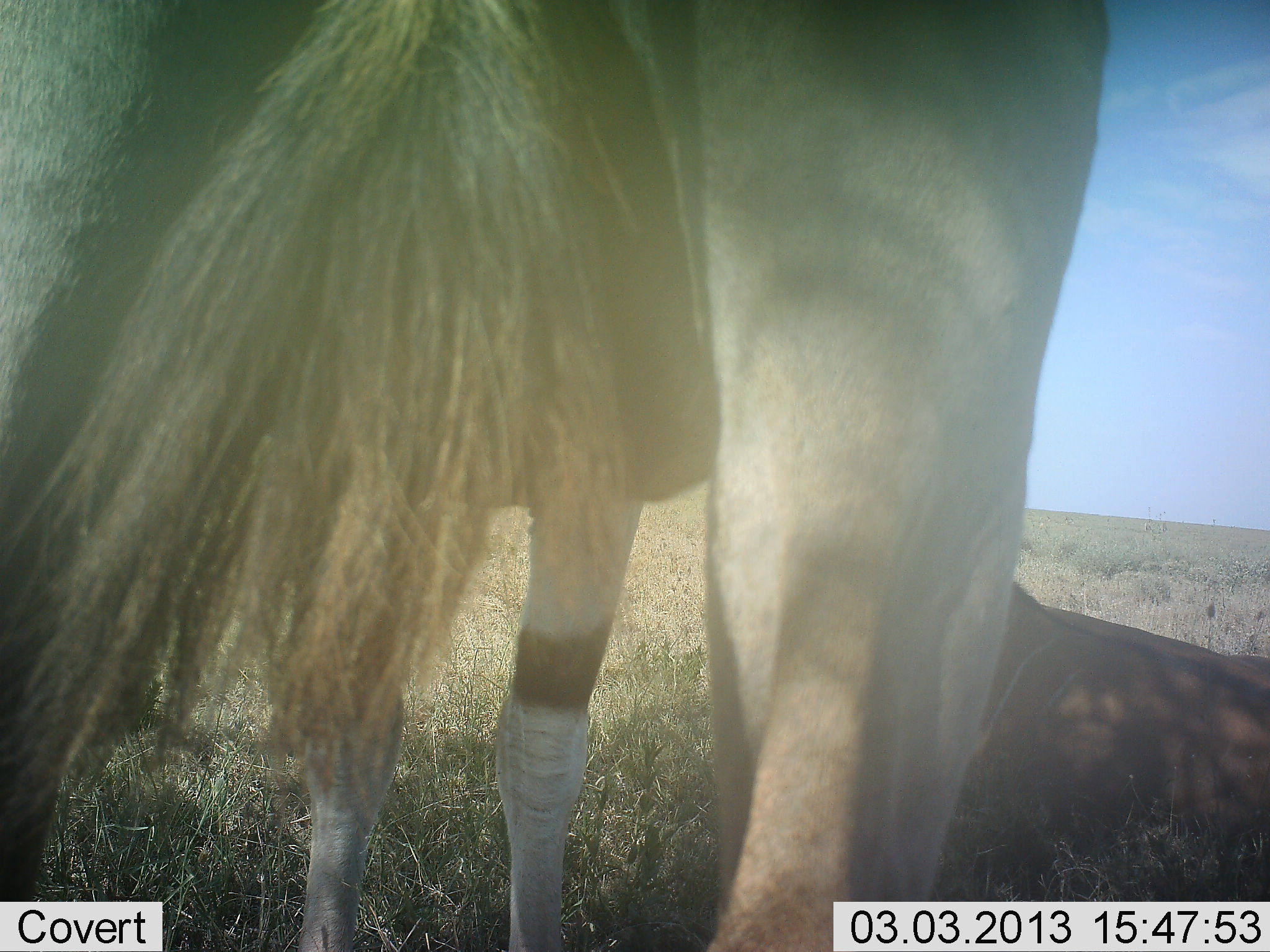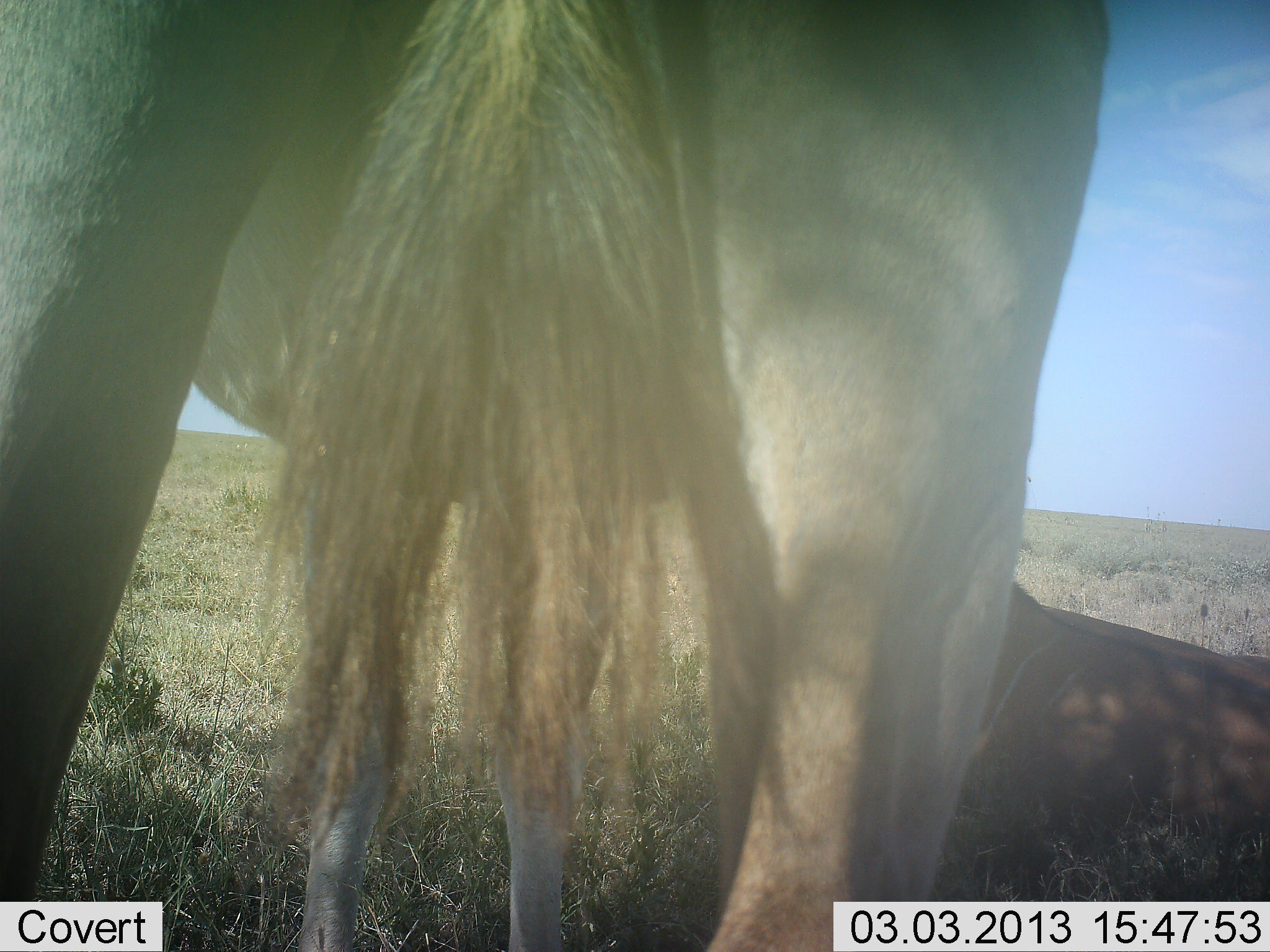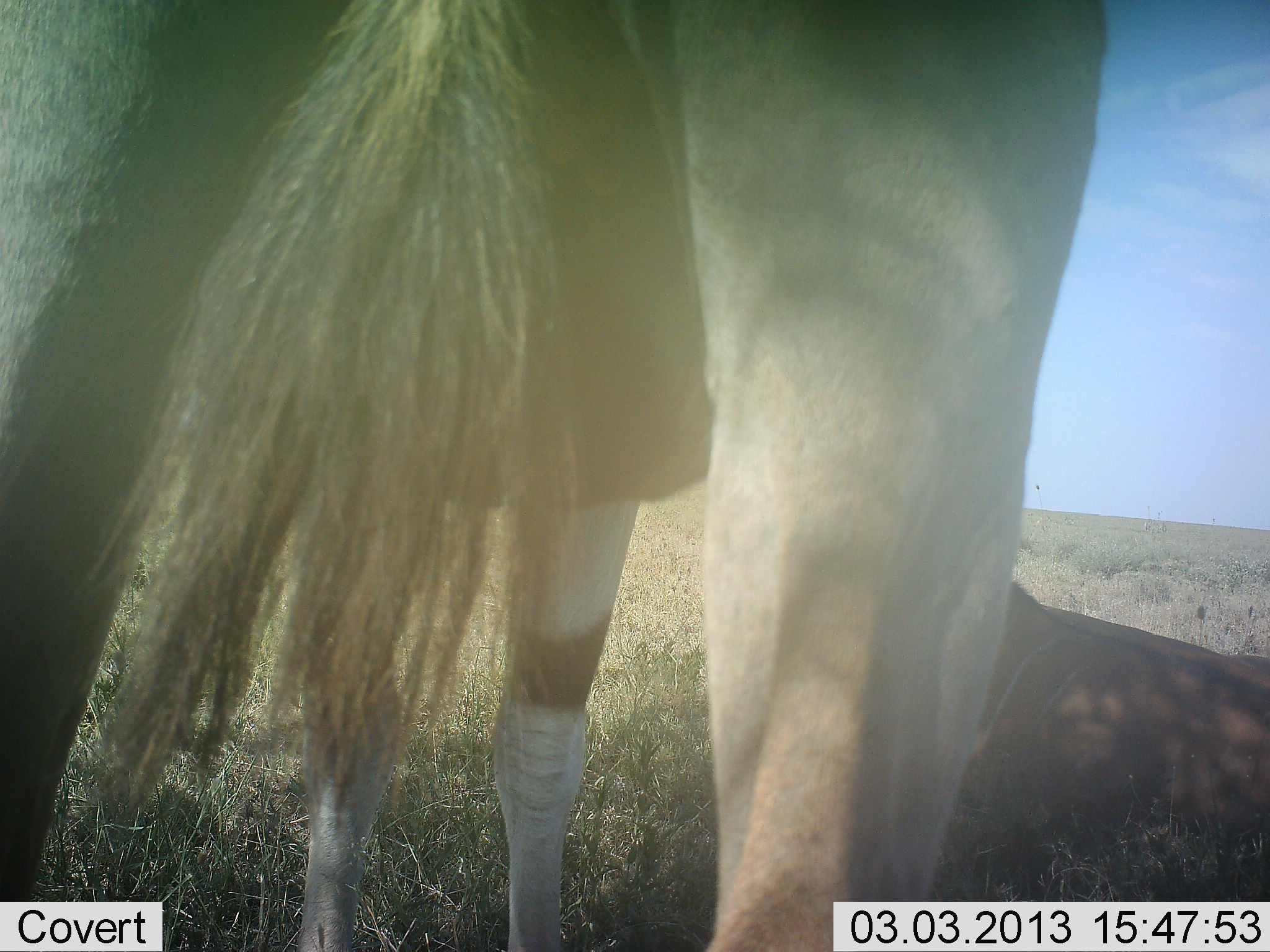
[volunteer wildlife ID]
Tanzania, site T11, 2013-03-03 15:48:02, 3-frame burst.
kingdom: Animalia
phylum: Chordata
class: Mammalia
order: Artiodactyla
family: Bovidae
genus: Tragelaphus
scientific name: Tragelaphus oryx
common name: eland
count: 2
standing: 94%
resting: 78%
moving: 0%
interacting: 0%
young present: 17%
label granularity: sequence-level